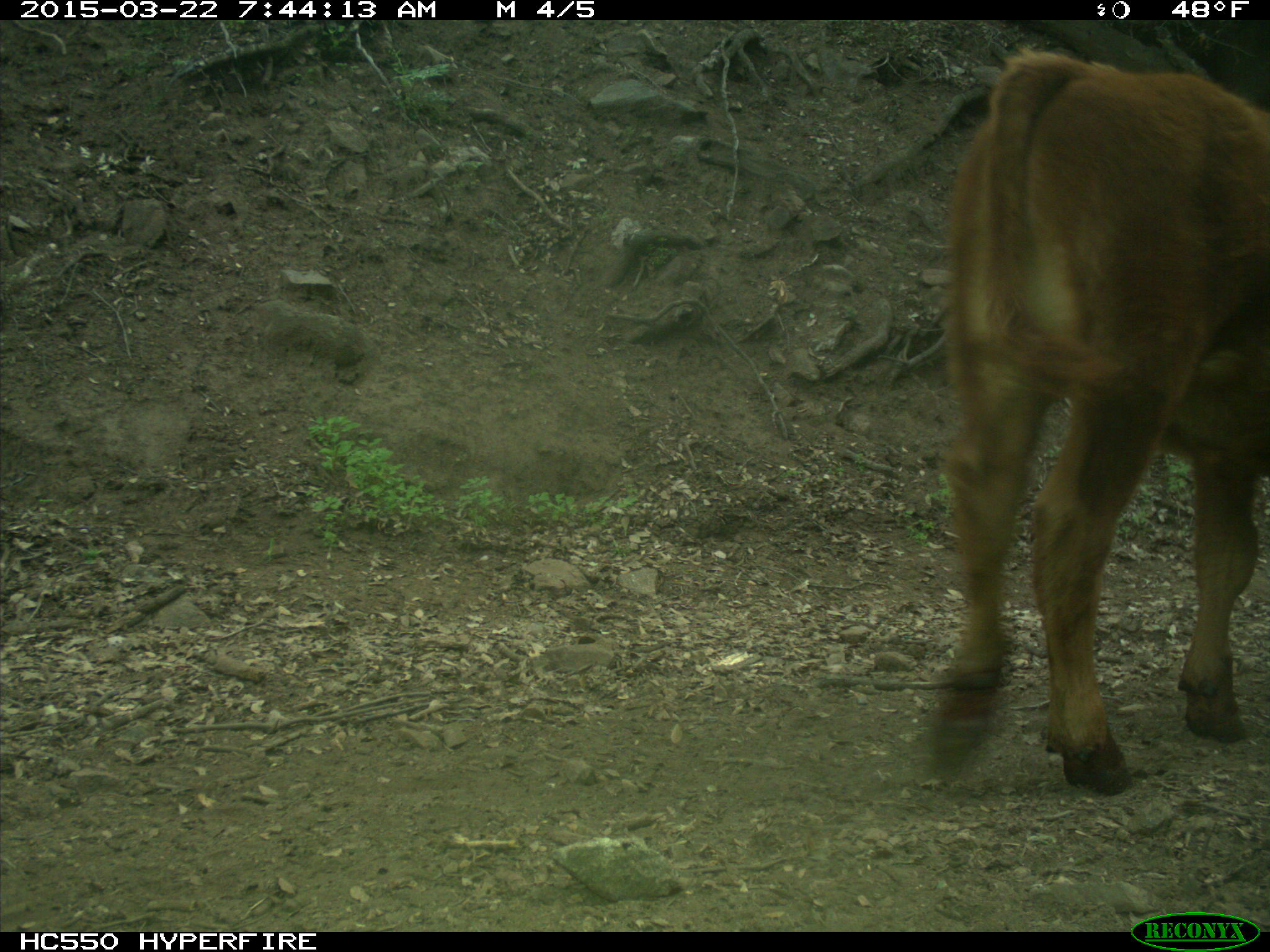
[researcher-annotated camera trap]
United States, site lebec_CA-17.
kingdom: Animalia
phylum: Chordata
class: Mammalia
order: Artiodactyla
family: Bovidae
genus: Bos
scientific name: Bos taurus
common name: domestic cow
Bos taurus (domestic cow).